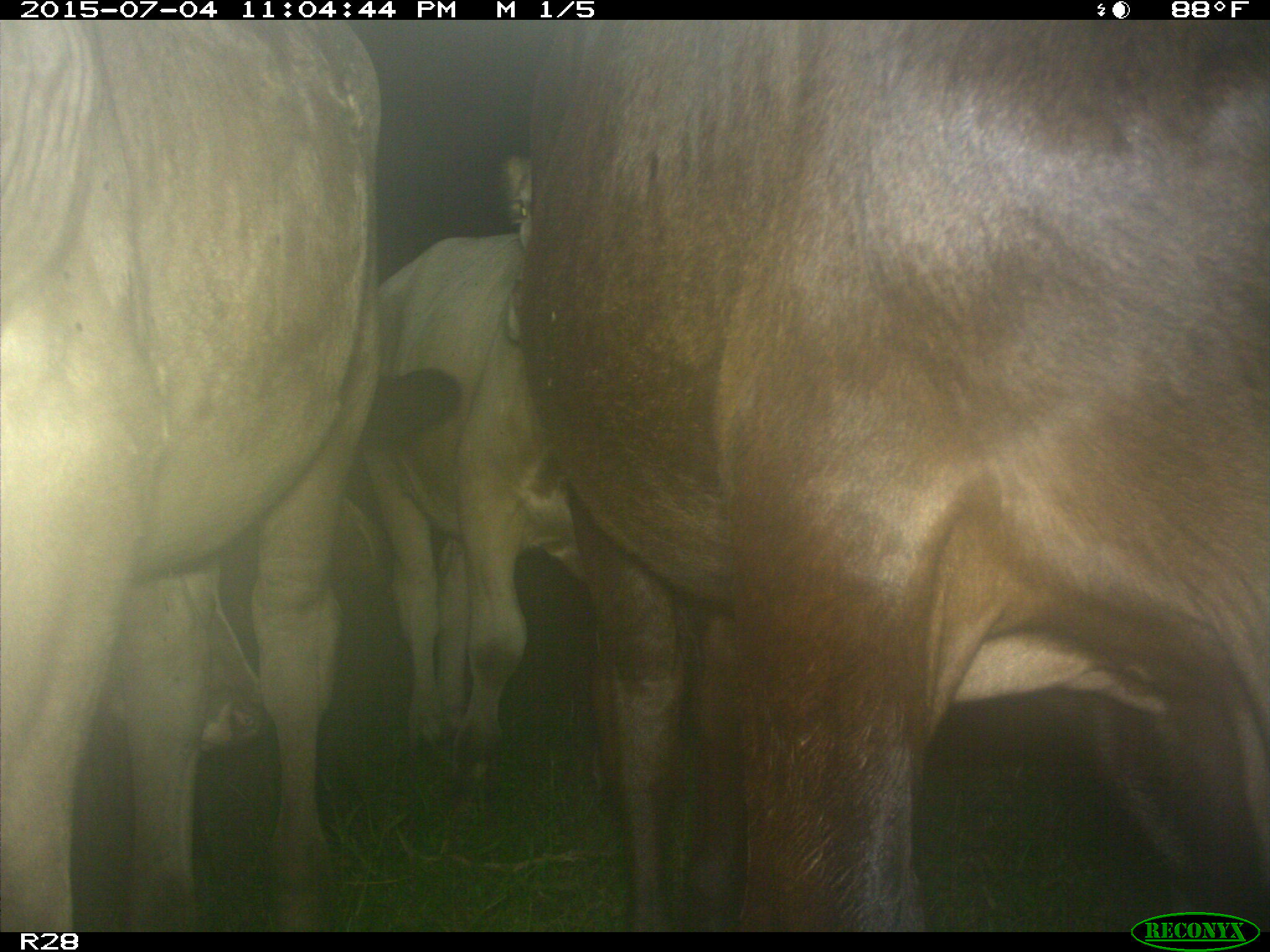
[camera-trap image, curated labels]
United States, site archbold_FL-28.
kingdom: Animalia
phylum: Chordata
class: Mammalia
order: Artiodactyla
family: Bovidae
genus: Bos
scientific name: Bos taurus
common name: domestic cow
Bos taurus (domestic cow).